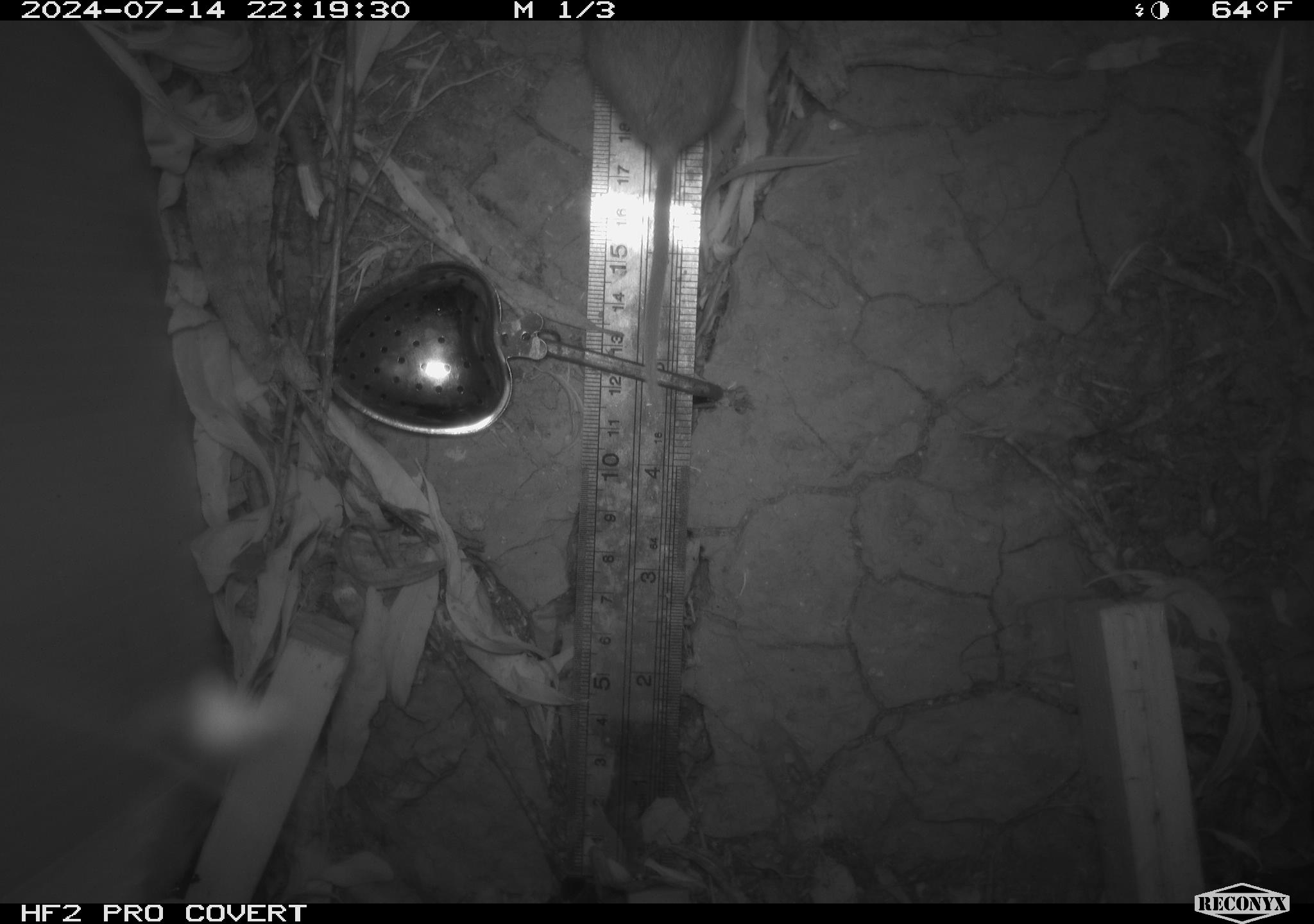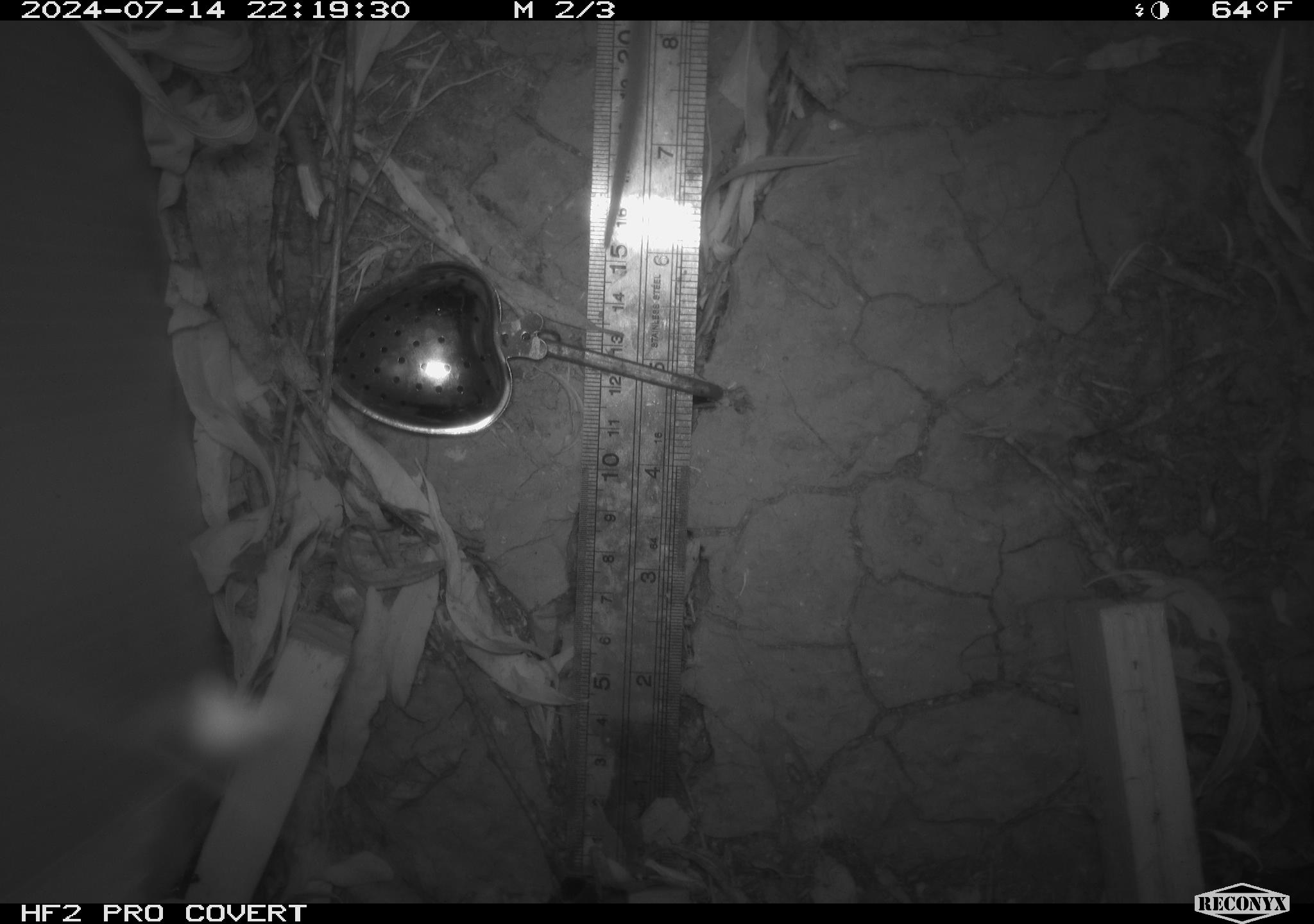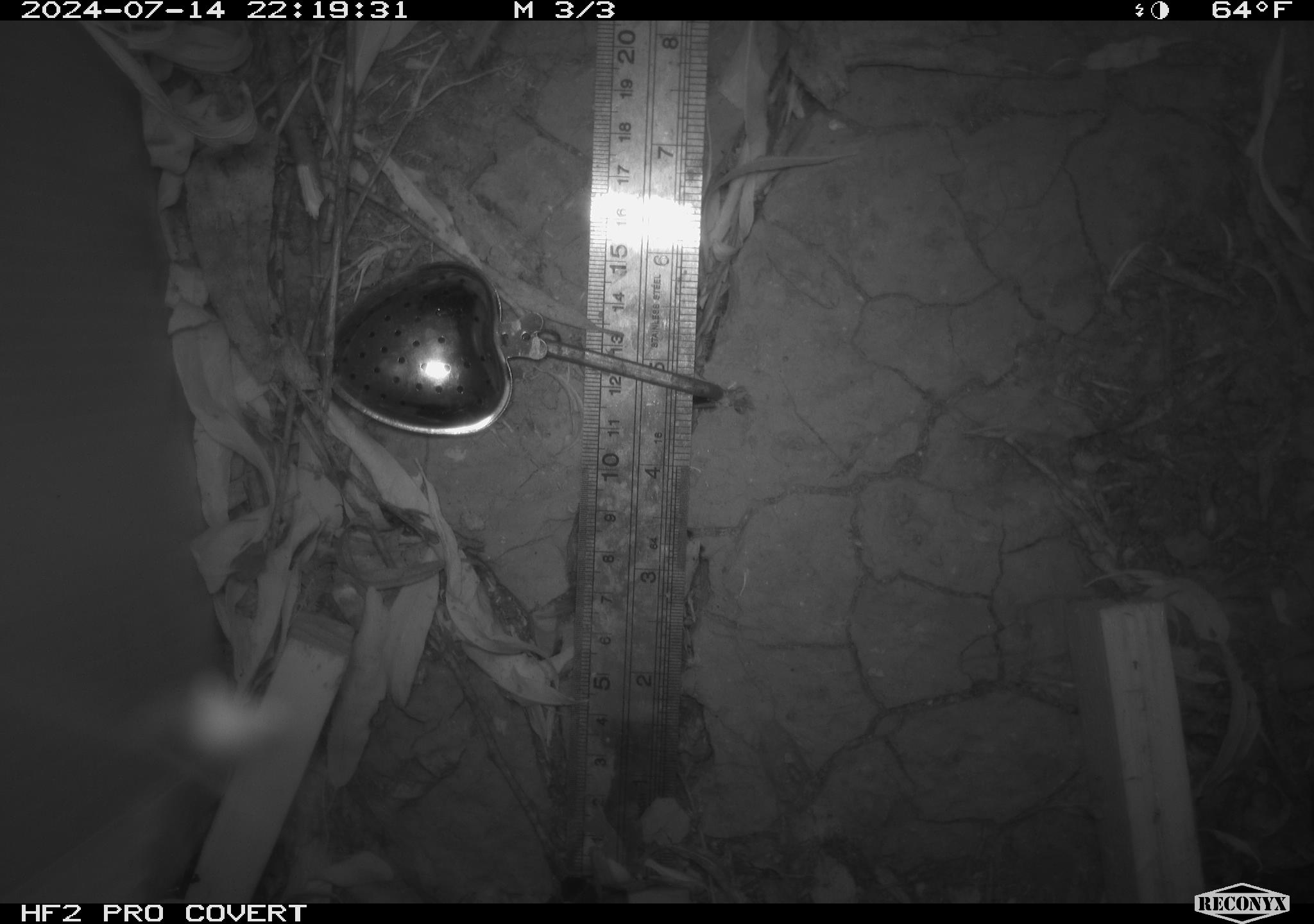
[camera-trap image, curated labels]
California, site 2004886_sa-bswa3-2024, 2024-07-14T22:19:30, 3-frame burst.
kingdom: Animalia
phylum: Chordata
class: Mammalia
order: Rodentia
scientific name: Rodentia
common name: mouse species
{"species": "mouse species (Rodentia)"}